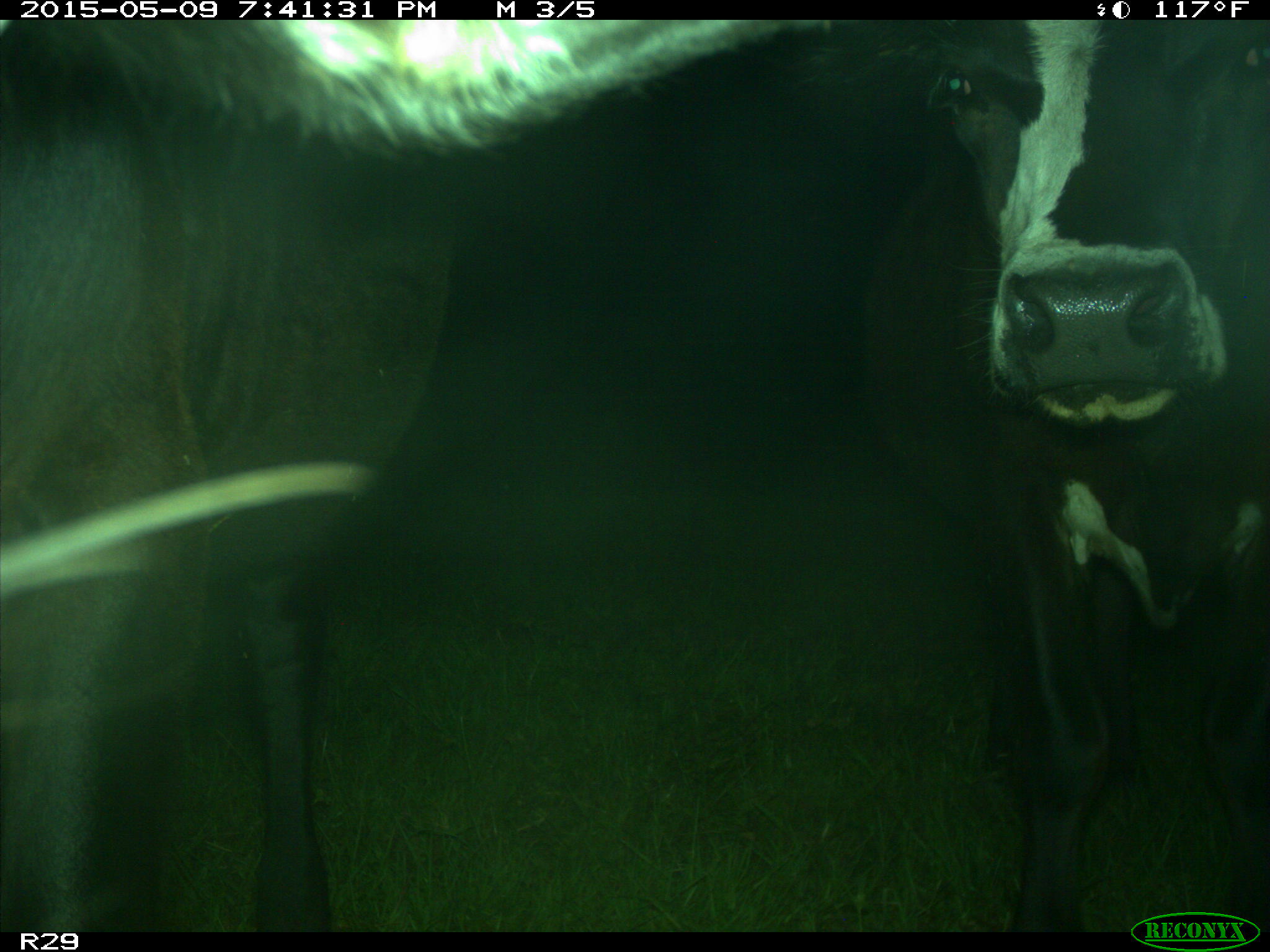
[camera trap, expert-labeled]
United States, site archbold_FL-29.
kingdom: Animalia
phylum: Chordata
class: Mammalia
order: Artiodactyla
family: Bovidae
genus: Bos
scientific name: Bos taurus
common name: domestic cow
Bos taurus (domestic cow).